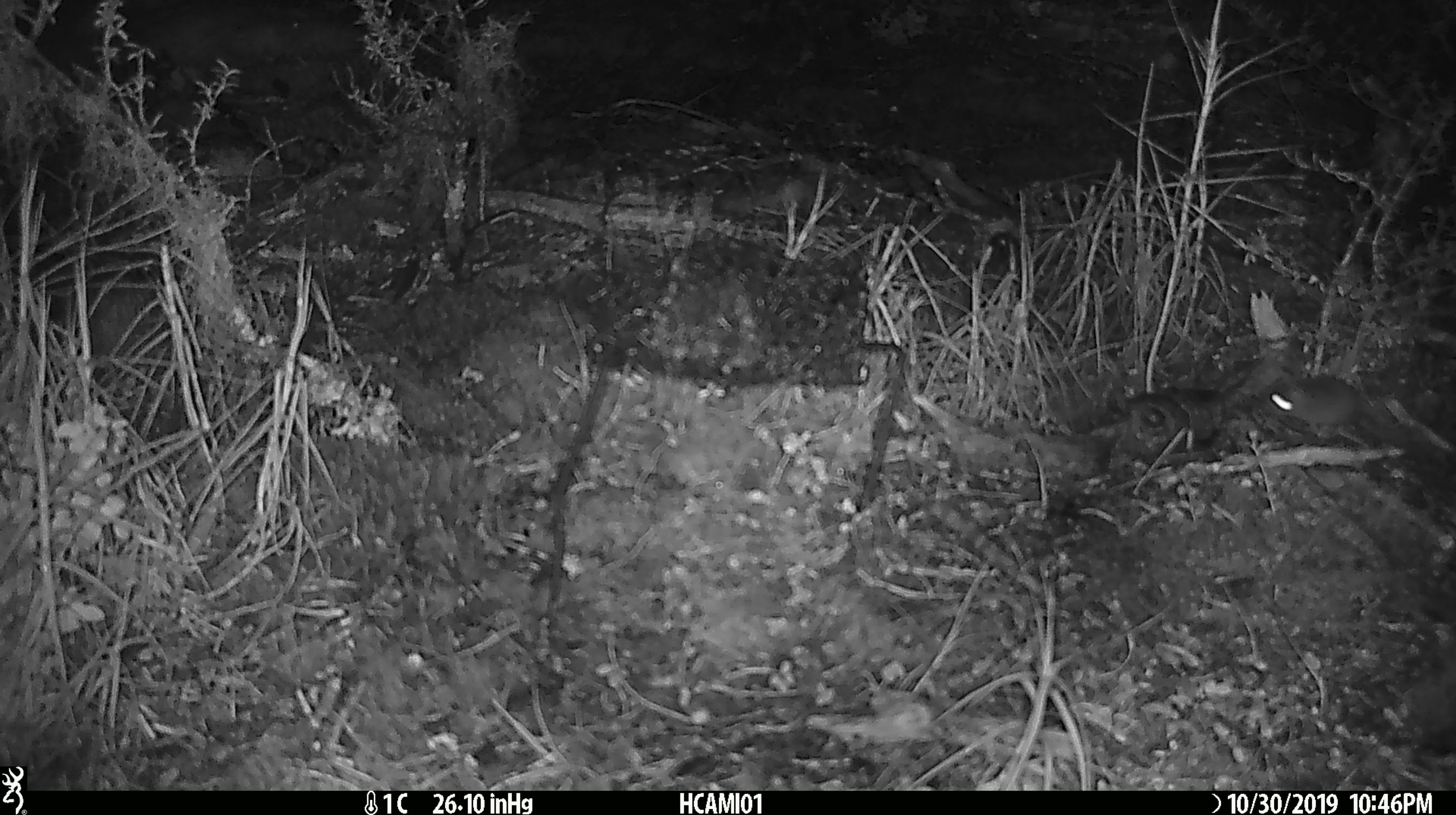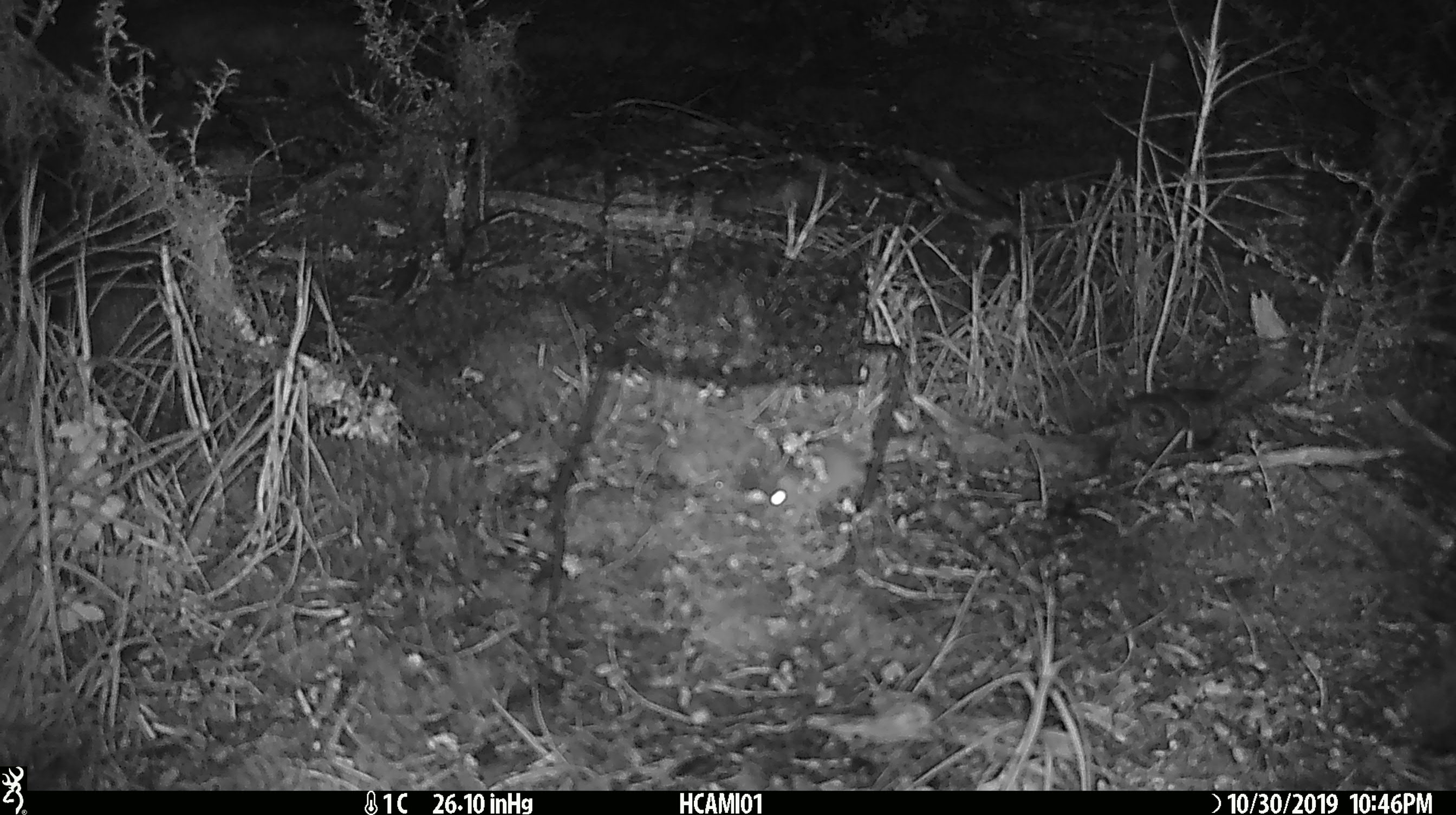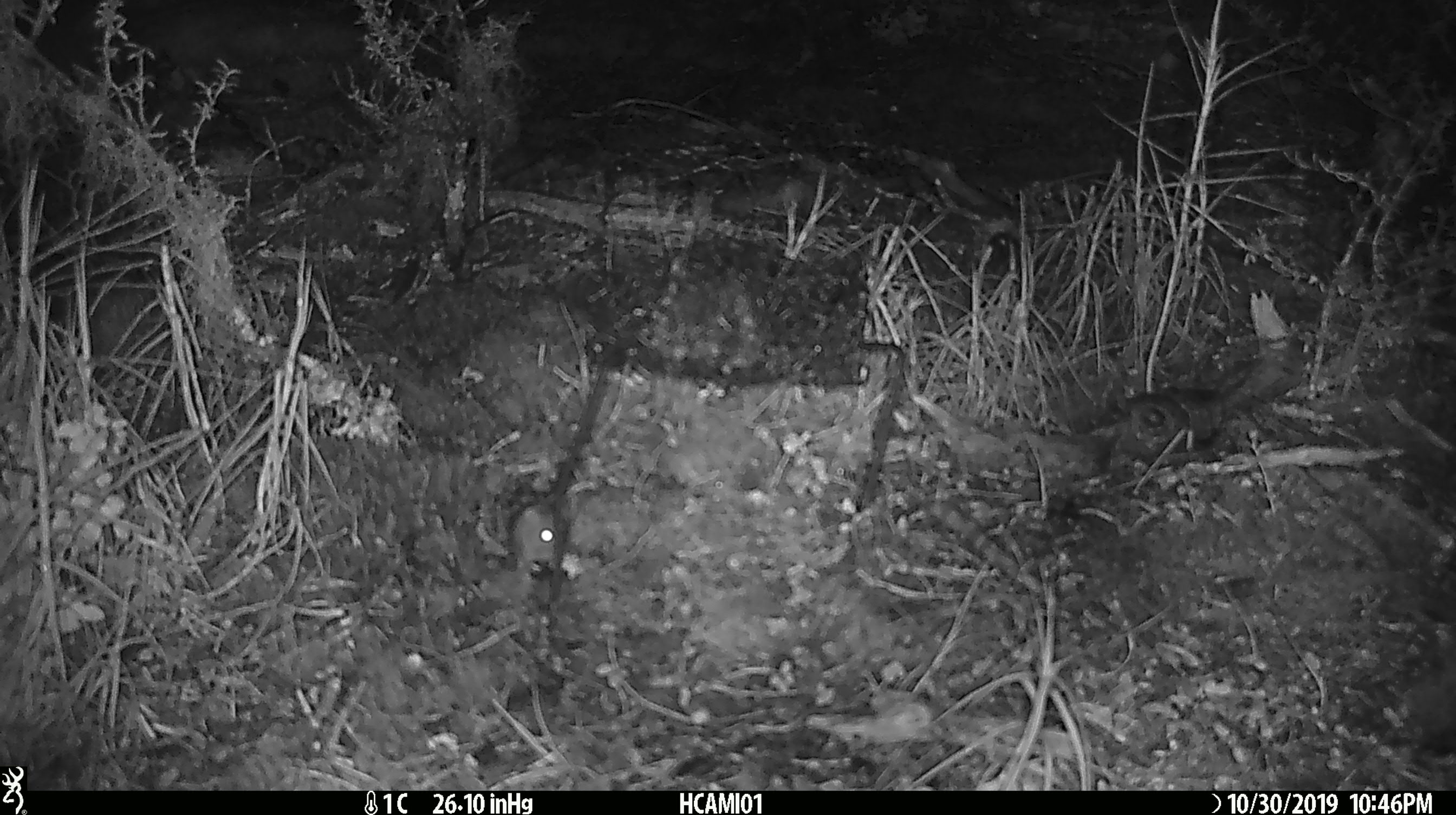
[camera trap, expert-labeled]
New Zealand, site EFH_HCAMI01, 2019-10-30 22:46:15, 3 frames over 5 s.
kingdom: Animalia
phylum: Chordata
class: Mammalia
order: Rodentia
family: Muridae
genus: Mus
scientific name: Mus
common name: mouse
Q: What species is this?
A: Mouse (Mus).